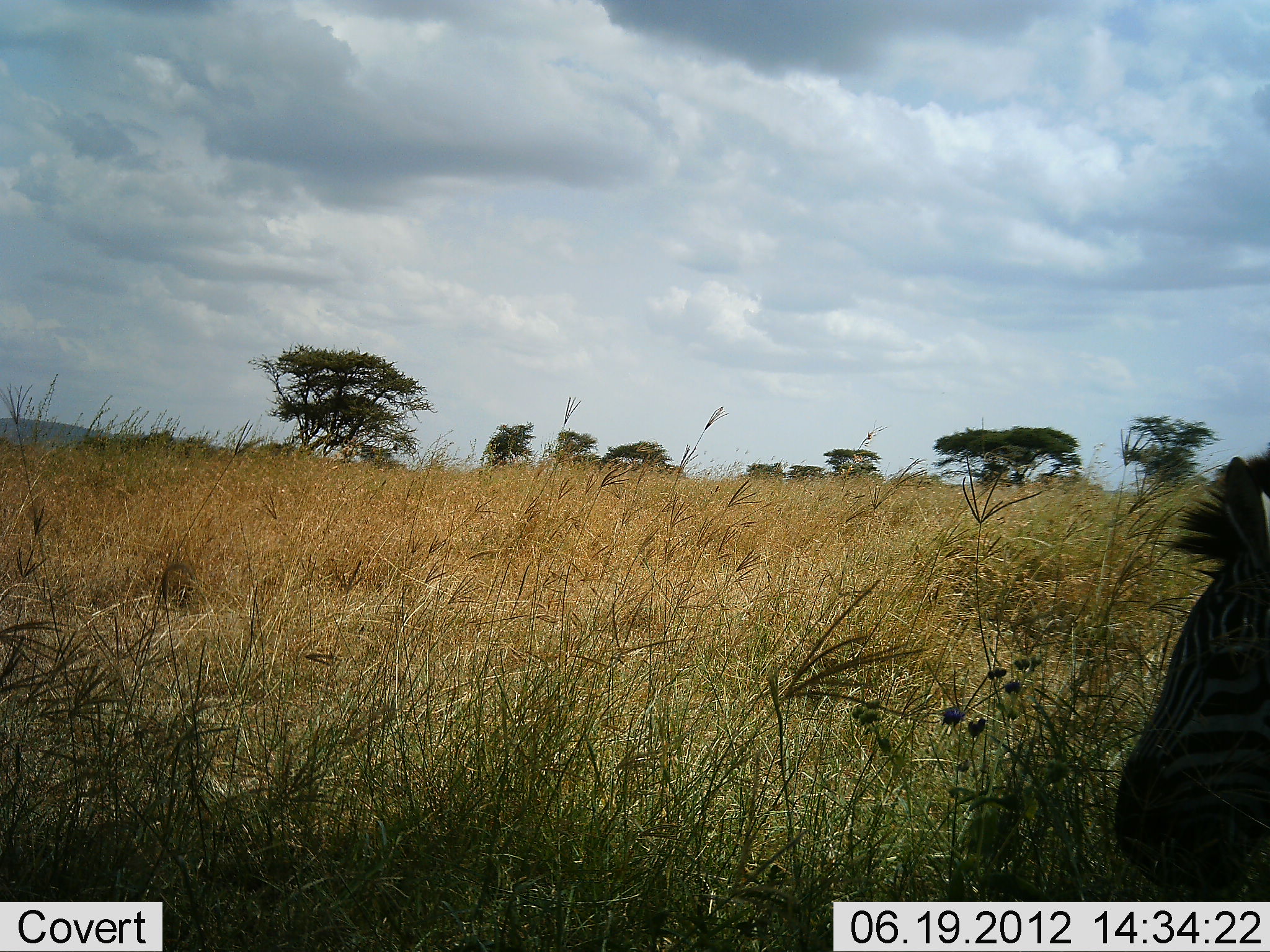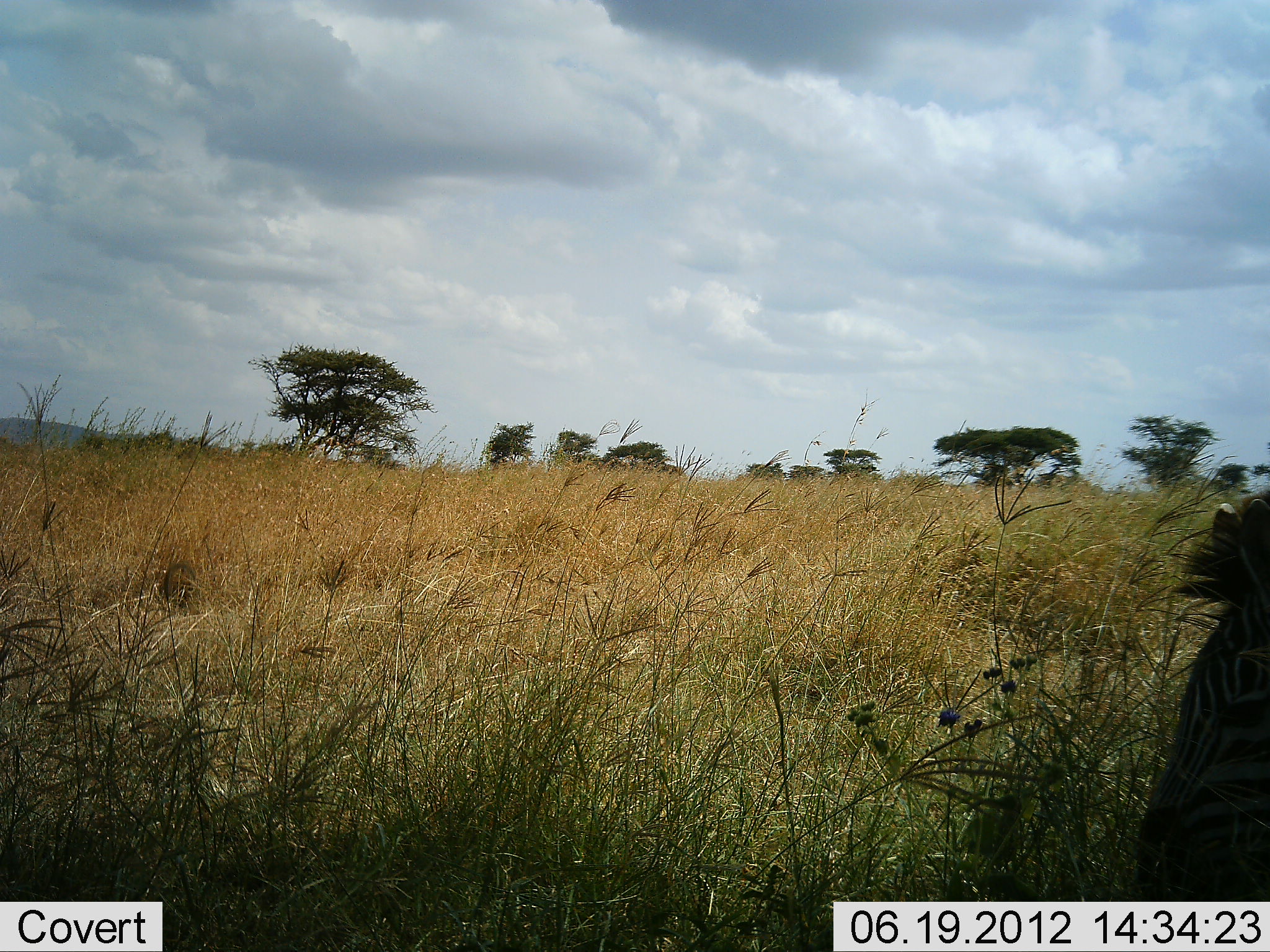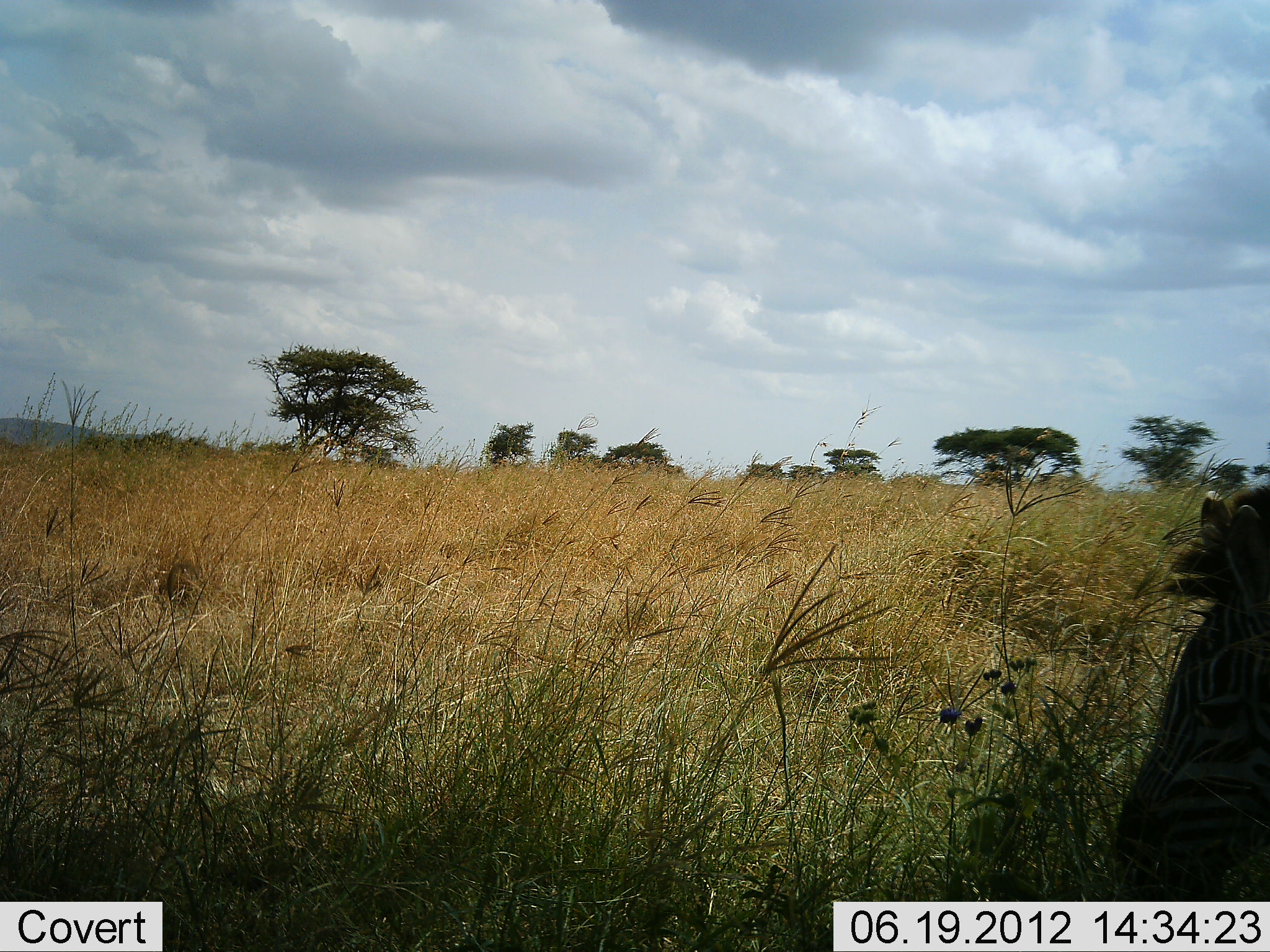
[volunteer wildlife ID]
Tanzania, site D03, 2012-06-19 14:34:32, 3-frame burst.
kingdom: Animalia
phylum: Chordata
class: Mammalia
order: Perissodactyla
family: Equidae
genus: Equus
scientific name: Equus quagga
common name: plains zebra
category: zebra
Zebra (plains zebra) (Equus quagga), count 1. Behavior (volunteer vote fractions): standing 40%, resting 10%, moving 10%, interacting 0%. Young present (vote fraction): 0%. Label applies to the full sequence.